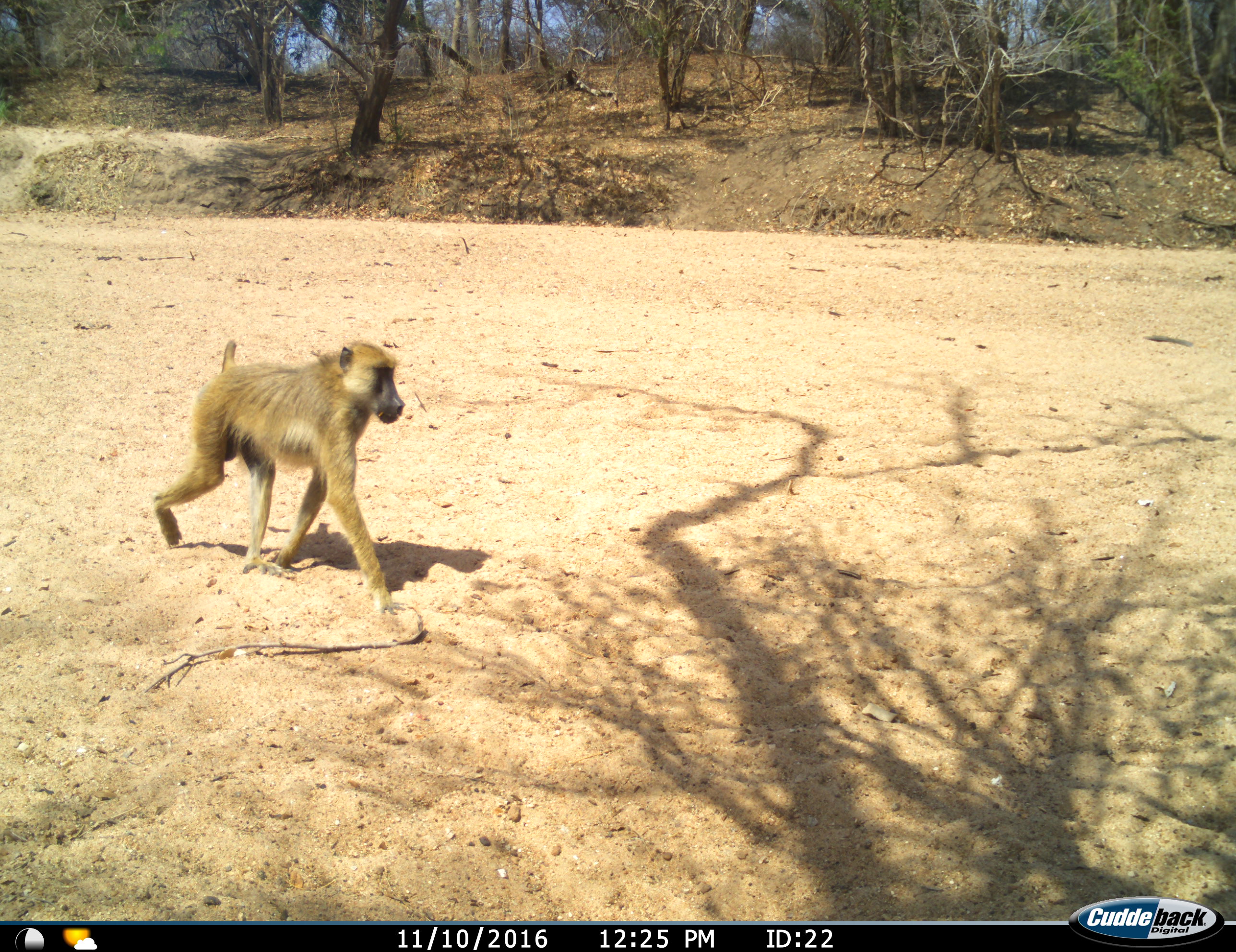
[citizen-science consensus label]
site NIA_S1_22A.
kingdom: Animalia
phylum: Chordata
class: Mammalia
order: Primates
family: Cercopithecidae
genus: Papio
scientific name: Papio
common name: baboon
Baboon (Papio), count 1. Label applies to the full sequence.